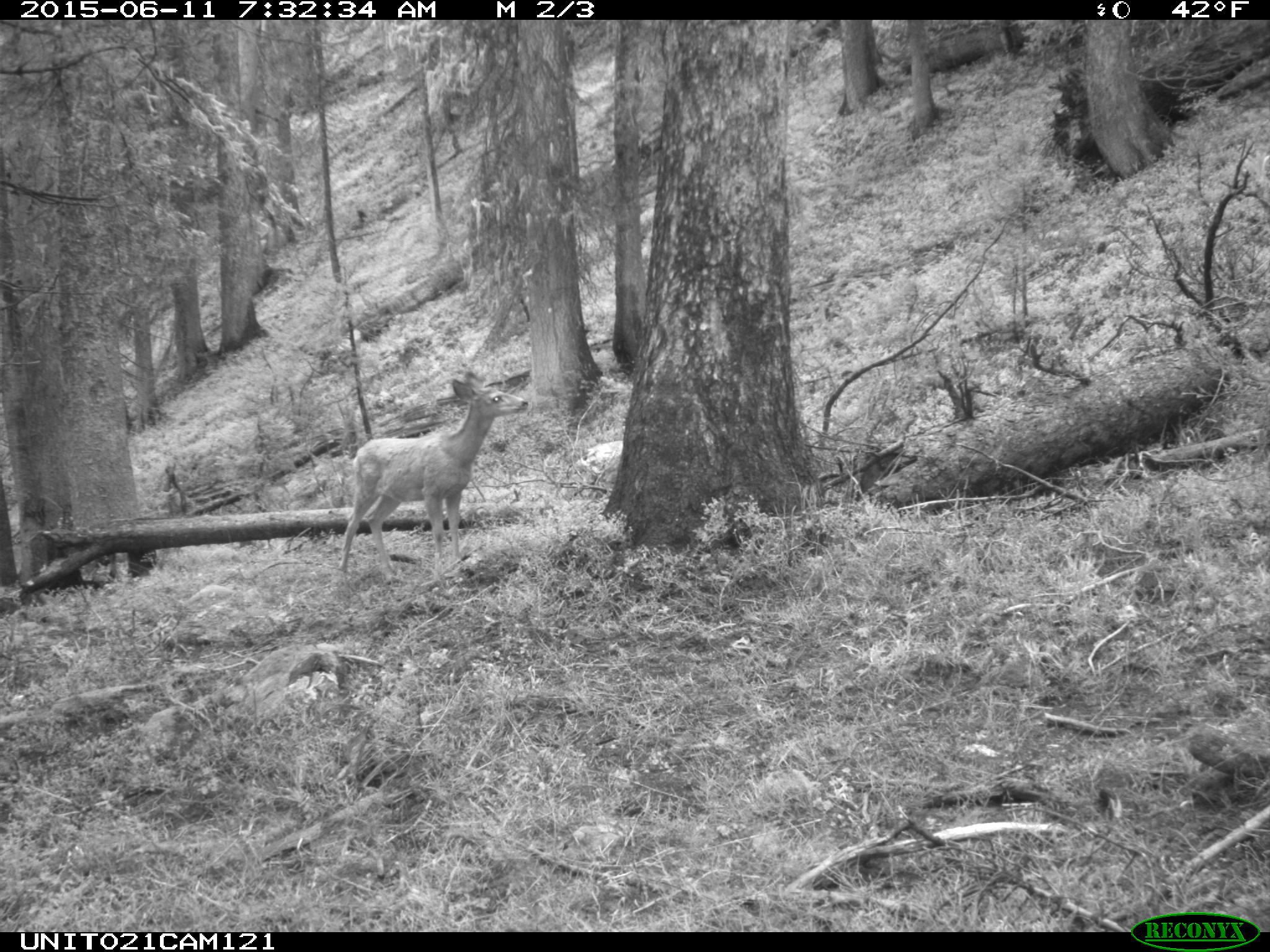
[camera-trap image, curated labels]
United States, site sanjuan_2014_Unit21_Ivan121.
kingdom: Animalia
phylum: Chordata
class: Mammalia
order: Artiodactyla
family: Cervidae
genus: Odocoileus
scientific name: Odocoileus hemionus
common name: mule deer